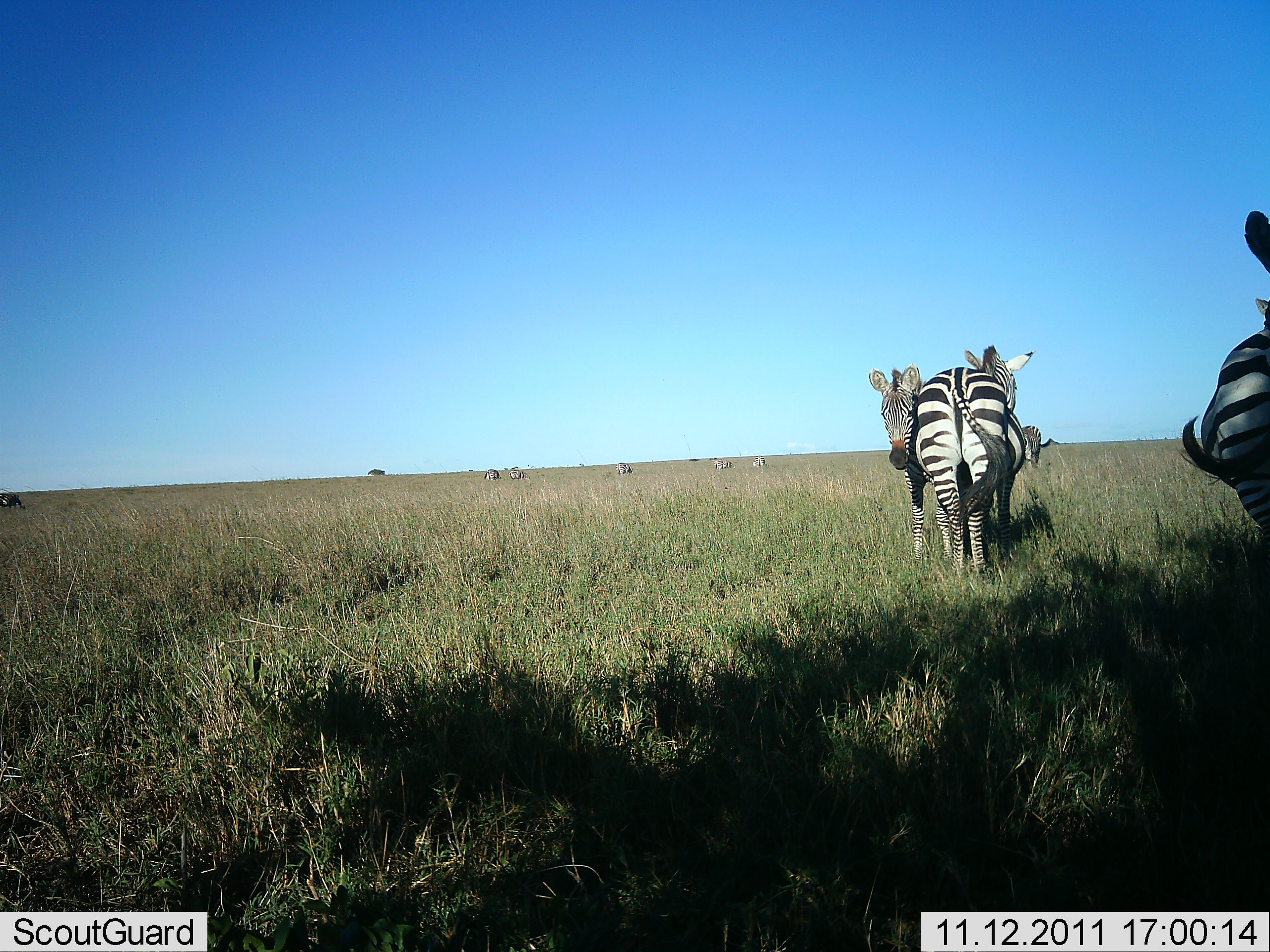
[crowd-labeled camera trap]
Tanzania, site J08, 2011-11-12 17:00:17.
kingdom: Animalia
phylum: Chordata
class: Mammalia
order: Perissodactyla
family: Equidae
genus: Equus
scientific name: Equus quagga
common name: plains zebra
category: zebra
Zebra (plains zebra) (Equus quagga), count 9. Behavior (volunteer vote fractions): standing 100%, resting 12%, moving 6%, interacting 19%. Young present (vote fraction): 12%. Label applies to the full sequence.